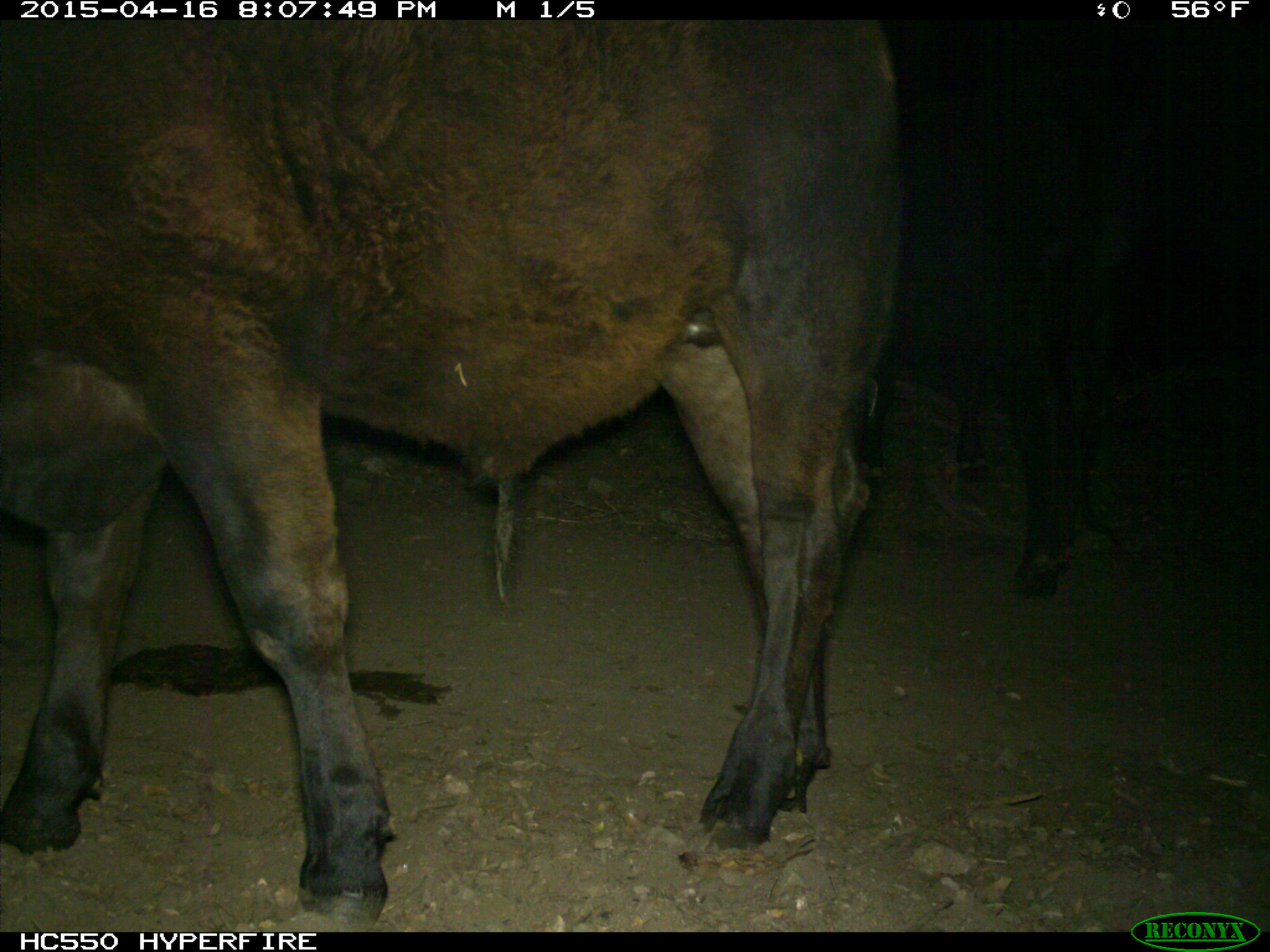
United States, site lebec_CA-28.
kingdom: Animalia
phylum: Chordata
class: Mammalia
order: Artiodactyla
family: Bovidae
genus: Bos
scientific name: Bos taurus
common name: domestic cow